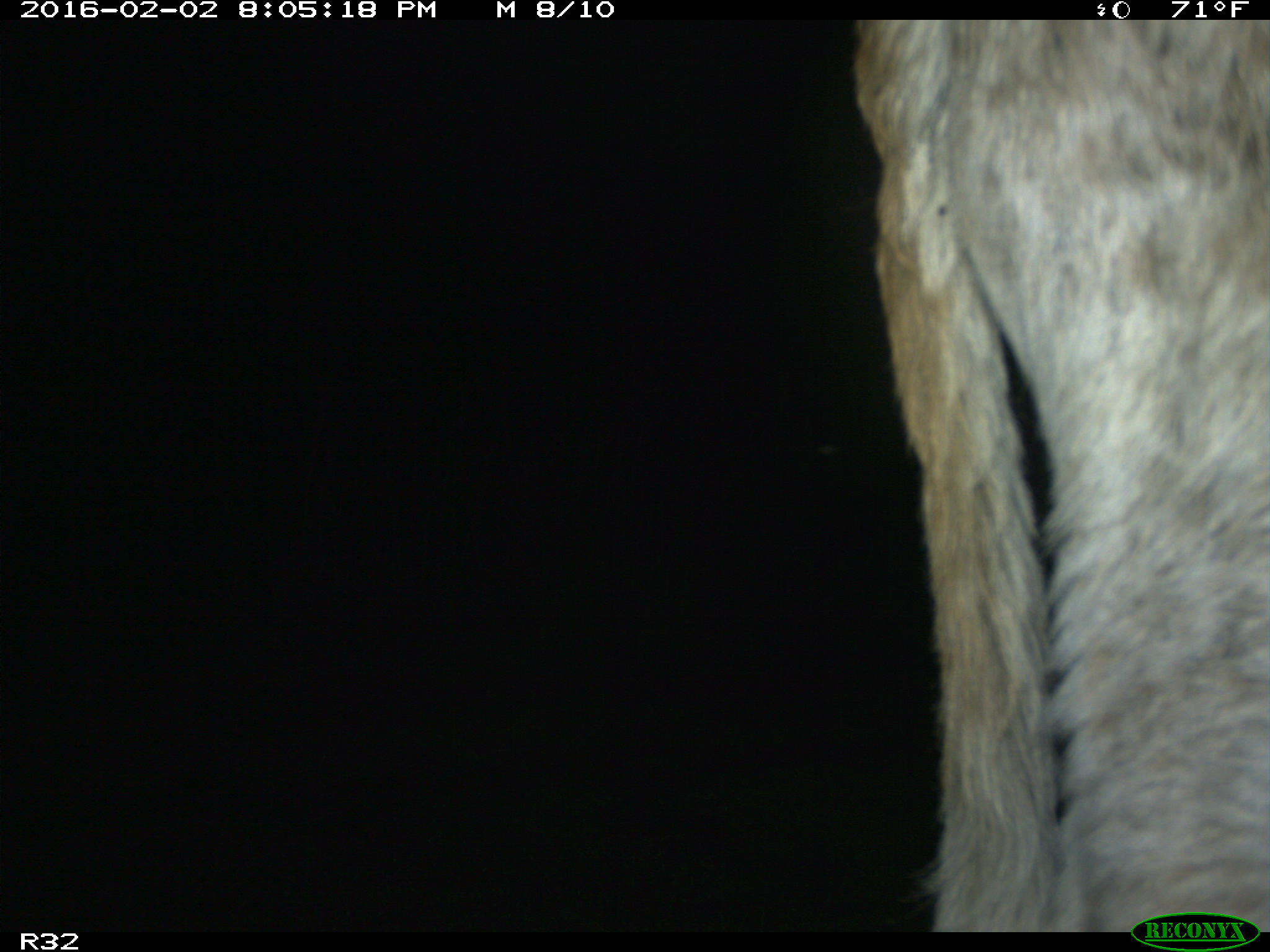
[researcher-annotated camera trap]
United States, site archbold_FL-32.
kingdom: Animalia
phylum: Chordata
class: Mammalia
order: Artiodactyla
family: Bovidae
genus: Bos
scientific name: Bos taurus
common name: domestic cow